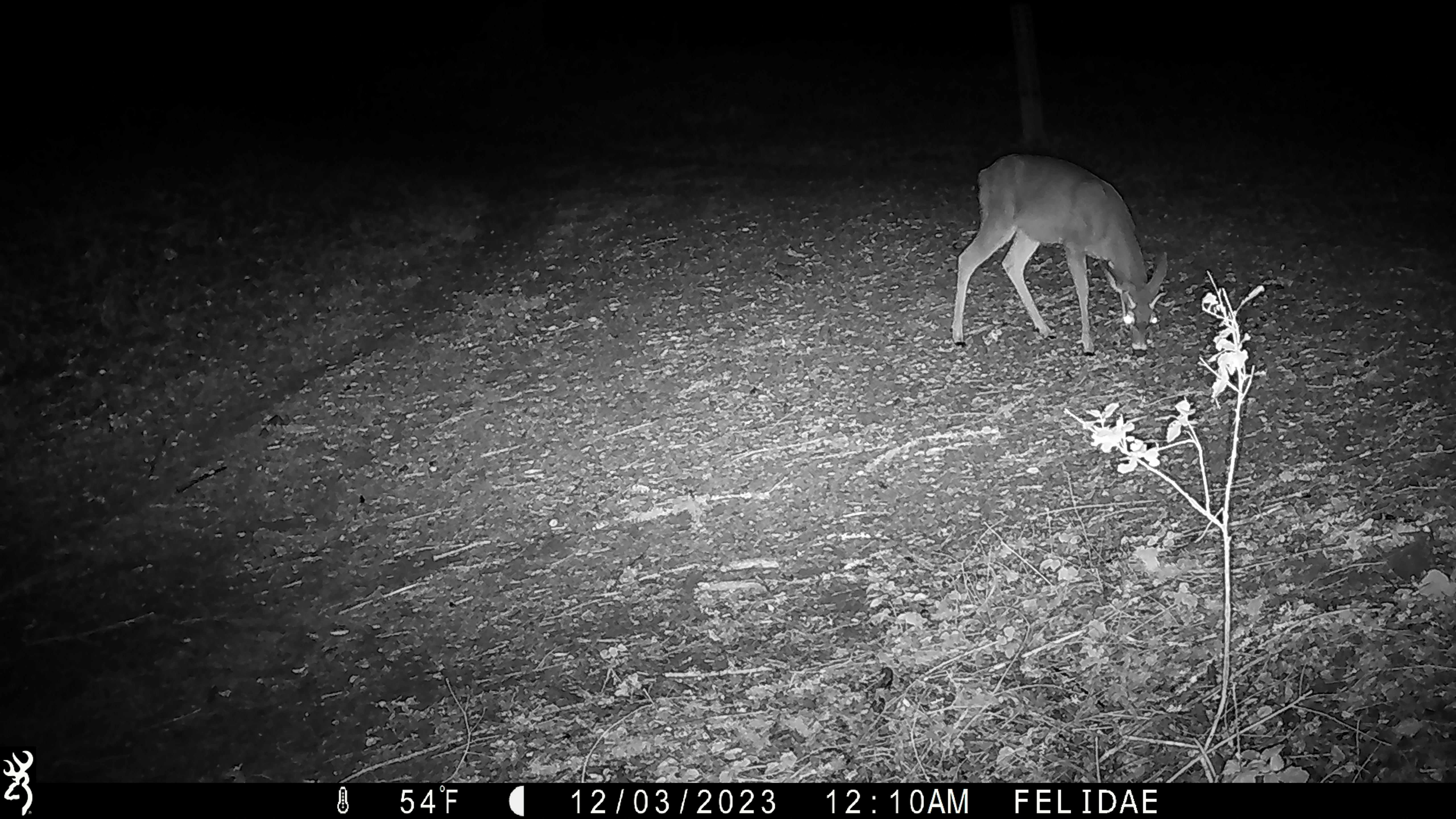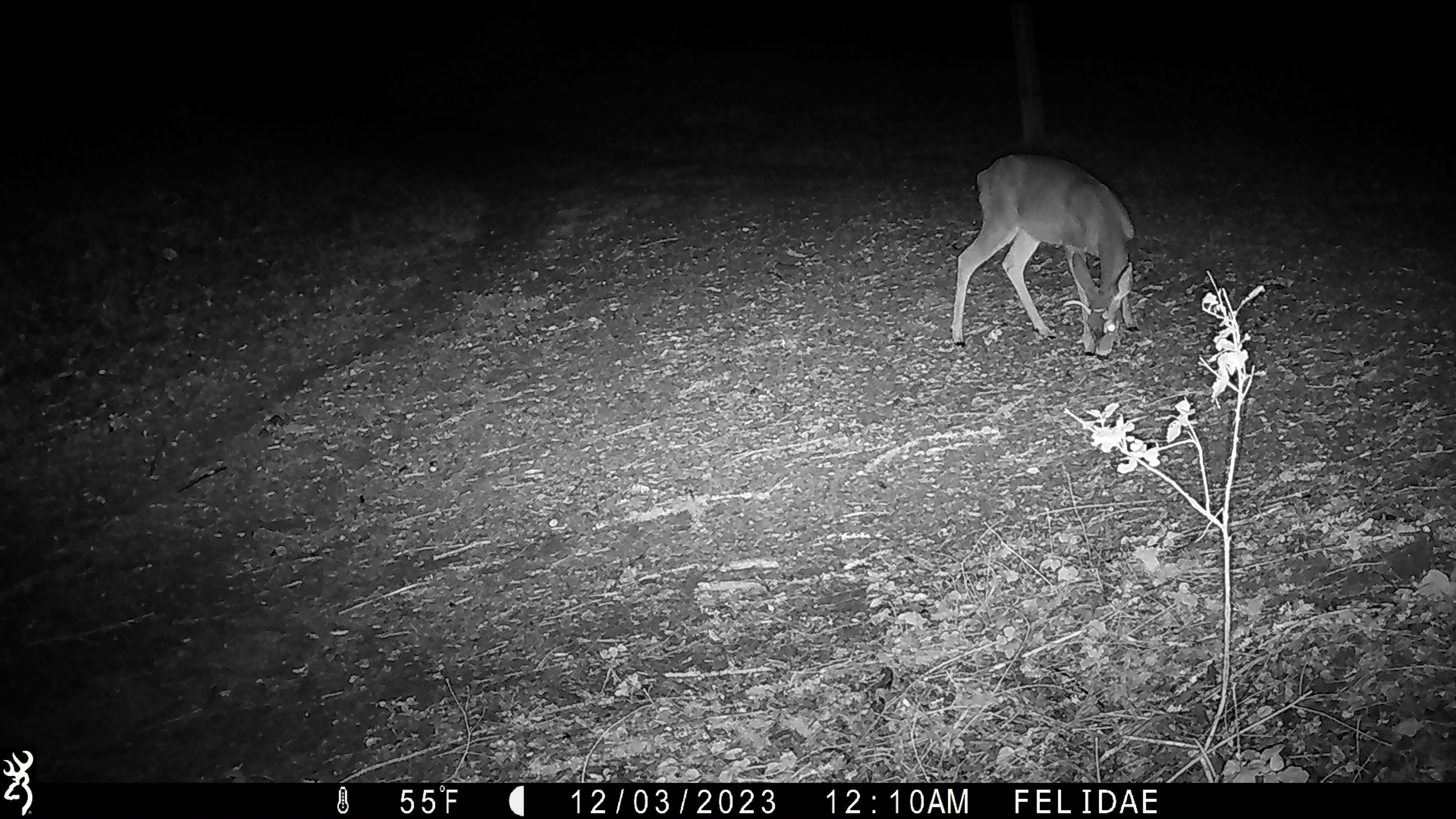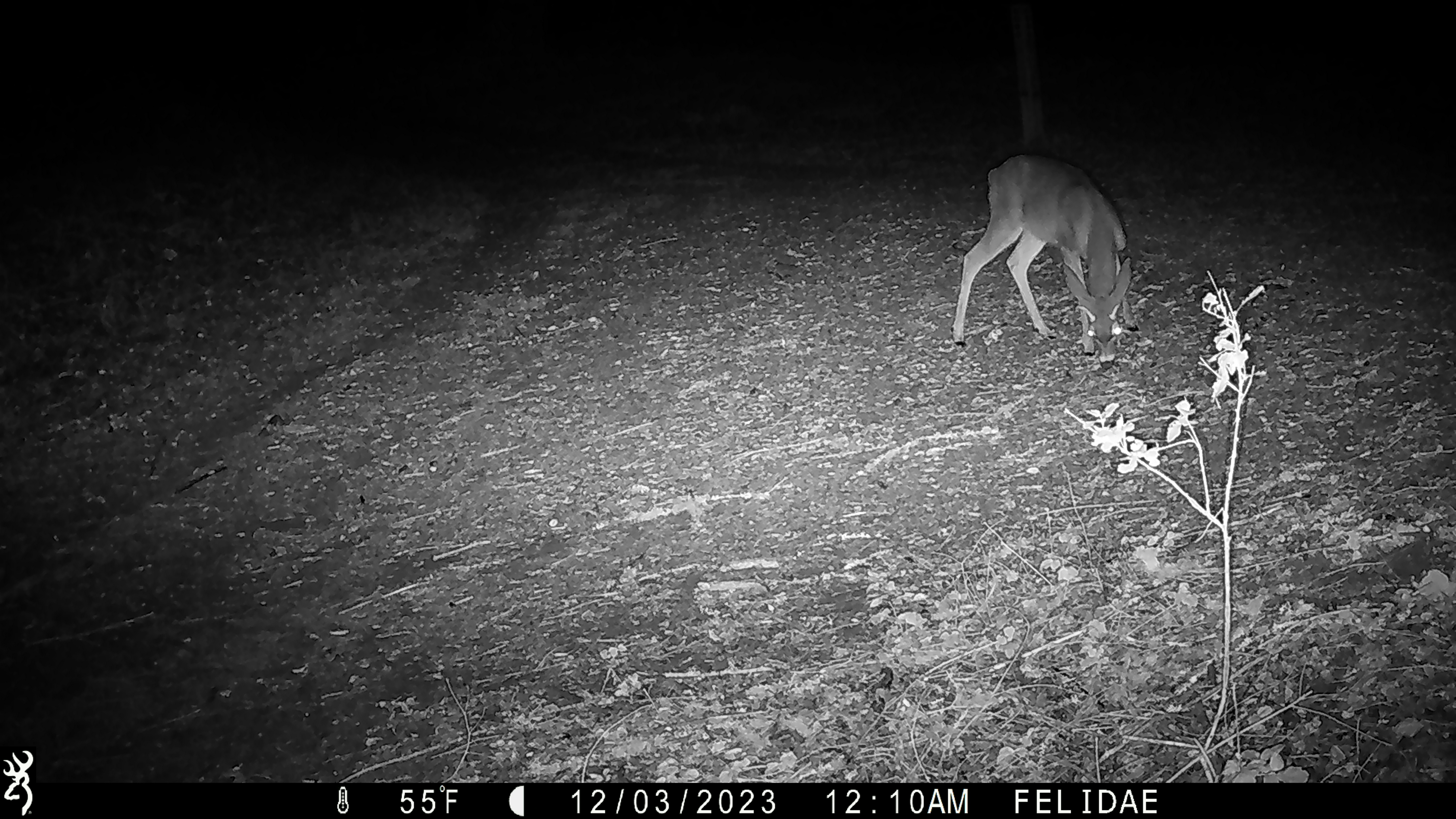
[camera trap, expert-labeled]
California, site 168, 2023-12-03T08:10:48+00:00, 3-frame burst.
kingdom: Animalia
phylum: Chordata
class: Mammalia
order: Artiodactyla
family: Cervidae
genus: Odocoileus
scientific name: Odocoileus hemionus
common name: mule deer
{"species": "mule deer (Odocoileus hemionus)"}